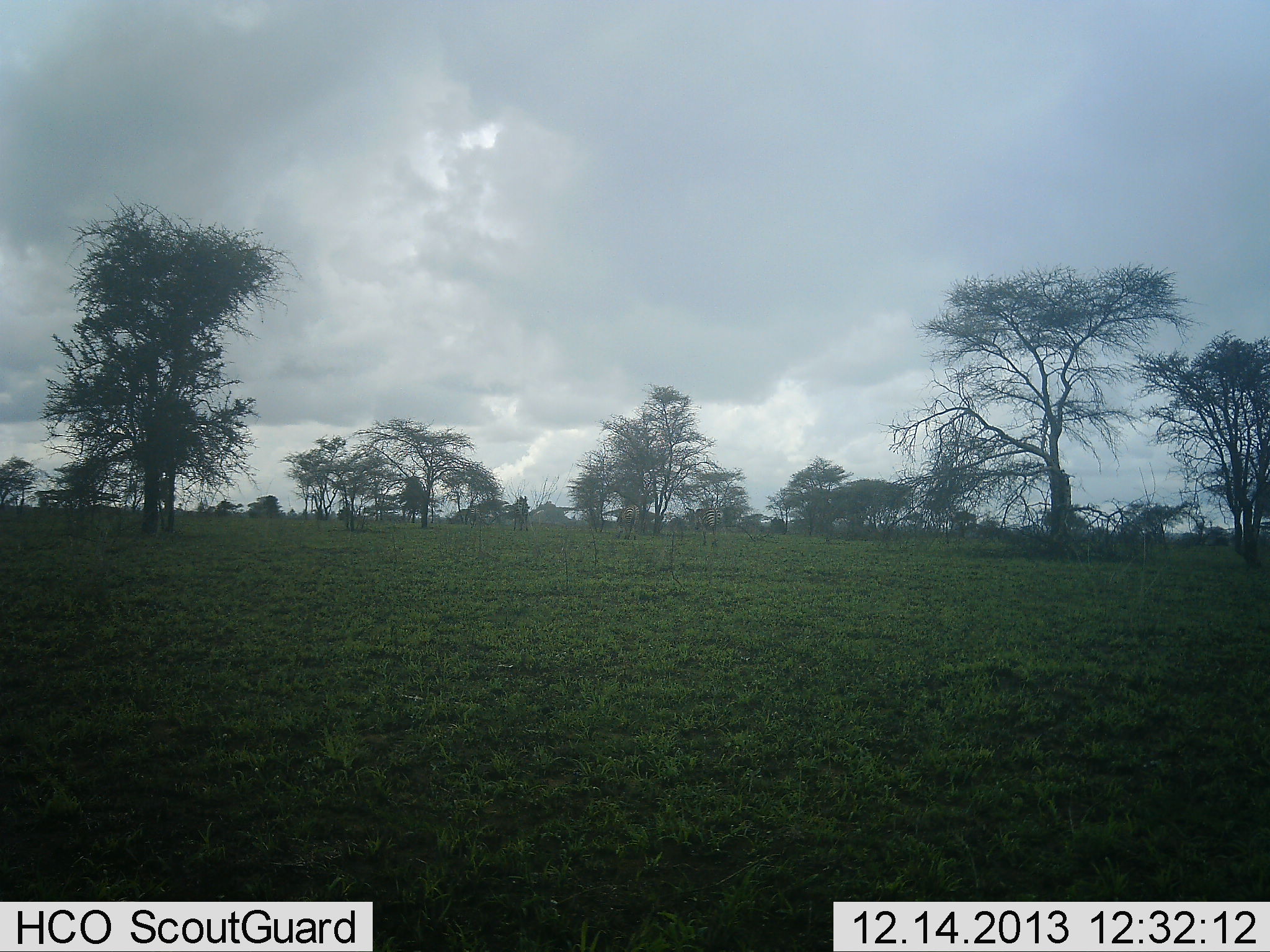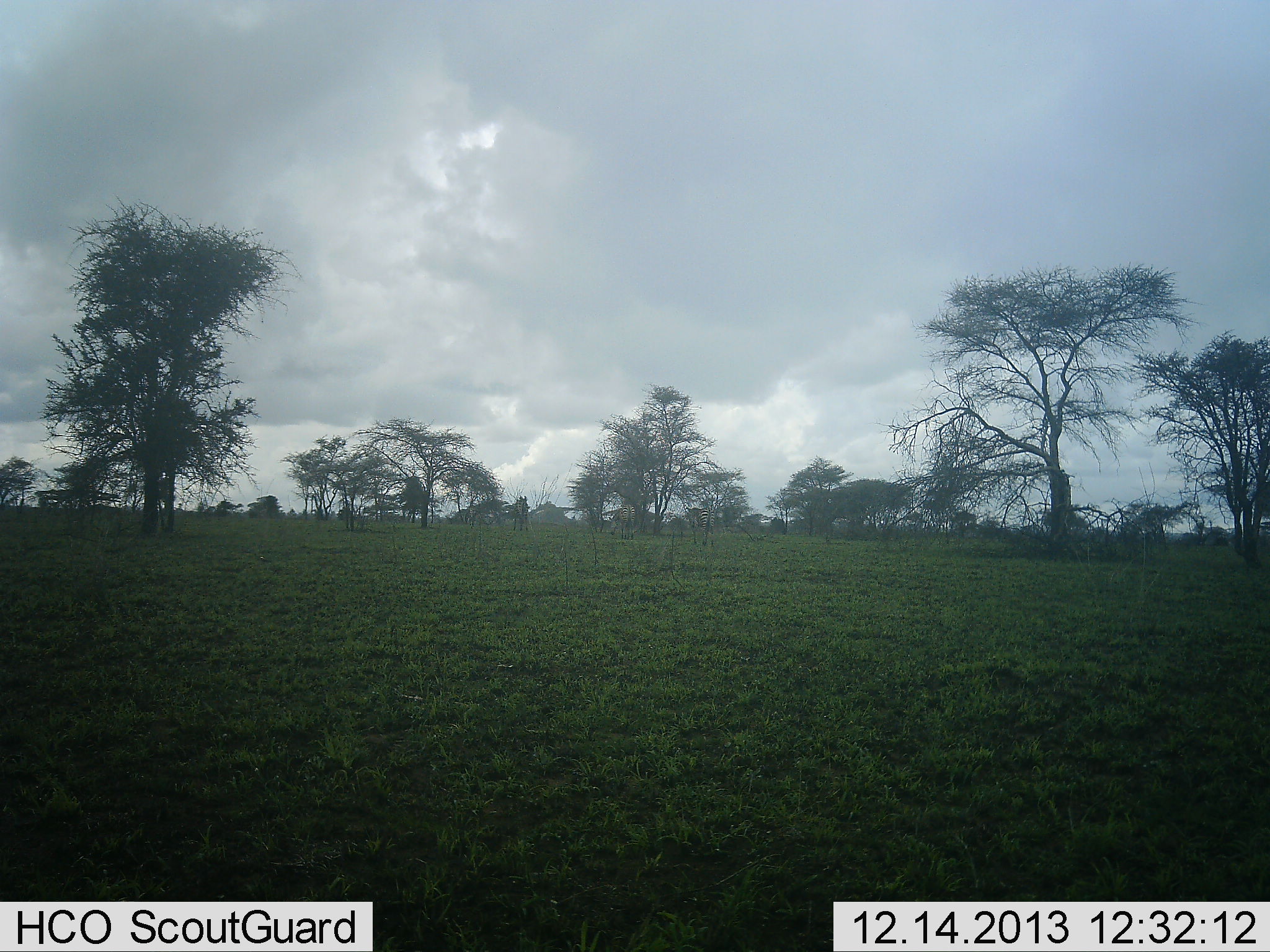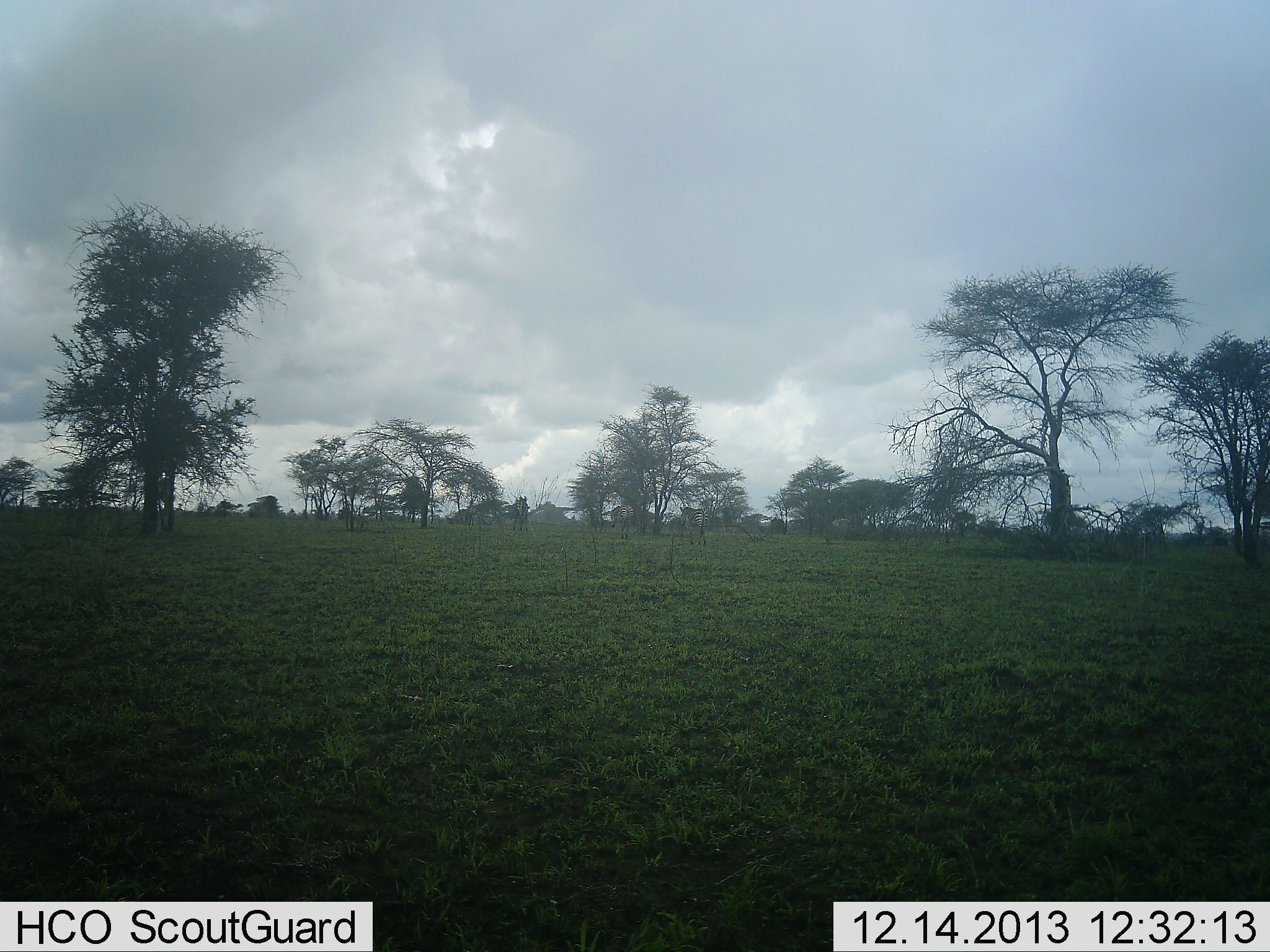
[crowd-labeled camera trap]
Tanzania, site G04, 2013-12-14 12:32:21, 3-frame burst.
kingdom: Animalia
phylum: Chordata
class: Mammalia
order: Perissodactyla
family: Equidae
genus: Equus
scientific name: Equus quagga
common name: plains zebra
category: zebra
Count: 2.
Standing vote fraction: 40%.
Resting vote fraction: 0%.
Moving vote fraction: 70%.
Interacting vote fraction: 0%.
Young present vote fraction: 0%.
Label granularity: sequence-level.